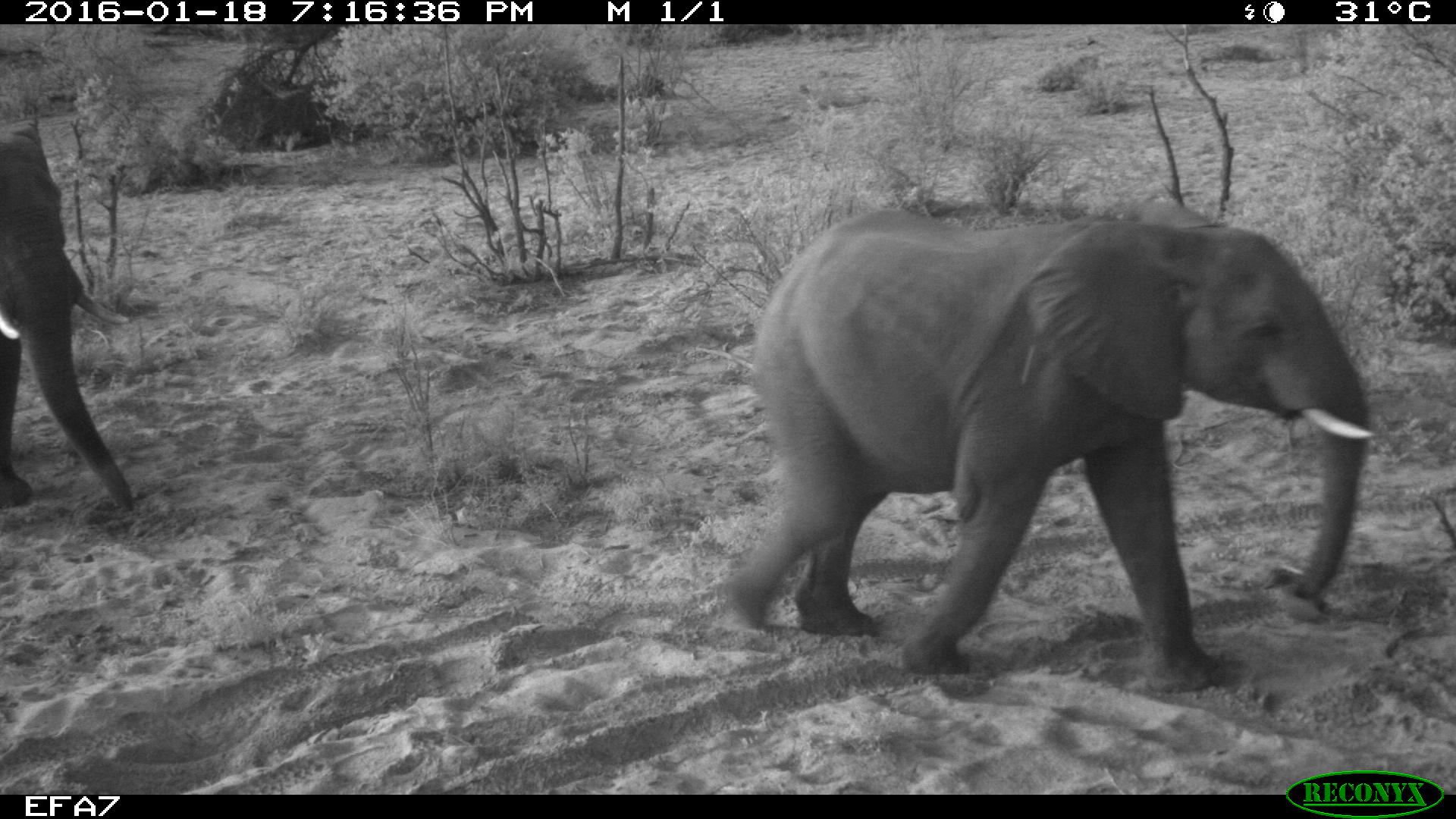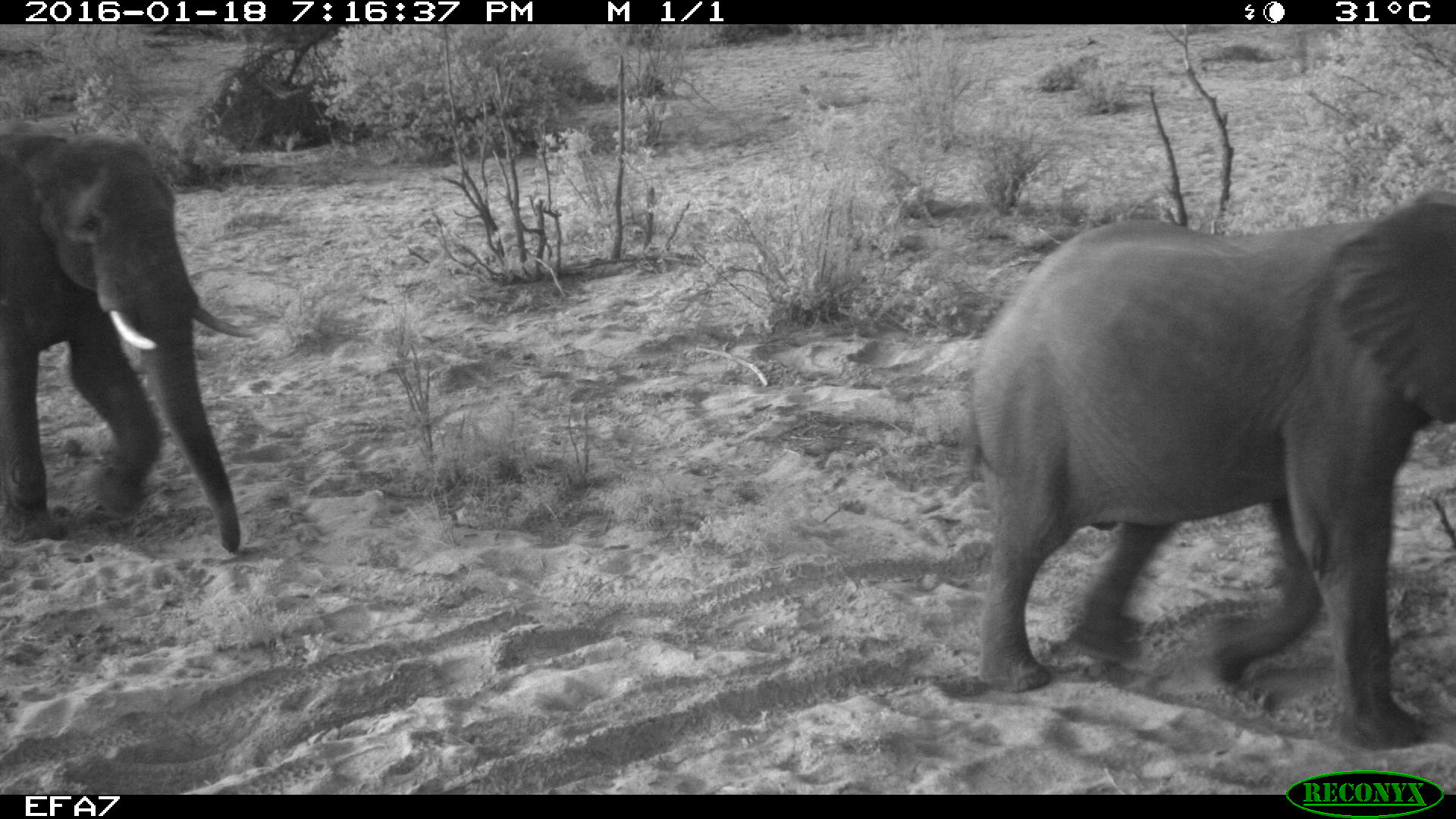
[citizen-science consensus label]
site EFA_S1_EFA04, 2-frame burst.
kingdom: Animalia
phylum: Chordata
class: Mammalia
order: Proboscidea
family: Elephantidae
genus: Loxodonta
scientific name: Loxodonta africana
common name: african bush elephant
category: elephant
Elephant (african bush elephant) (Loxodonta africana), count 2. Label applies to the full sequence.